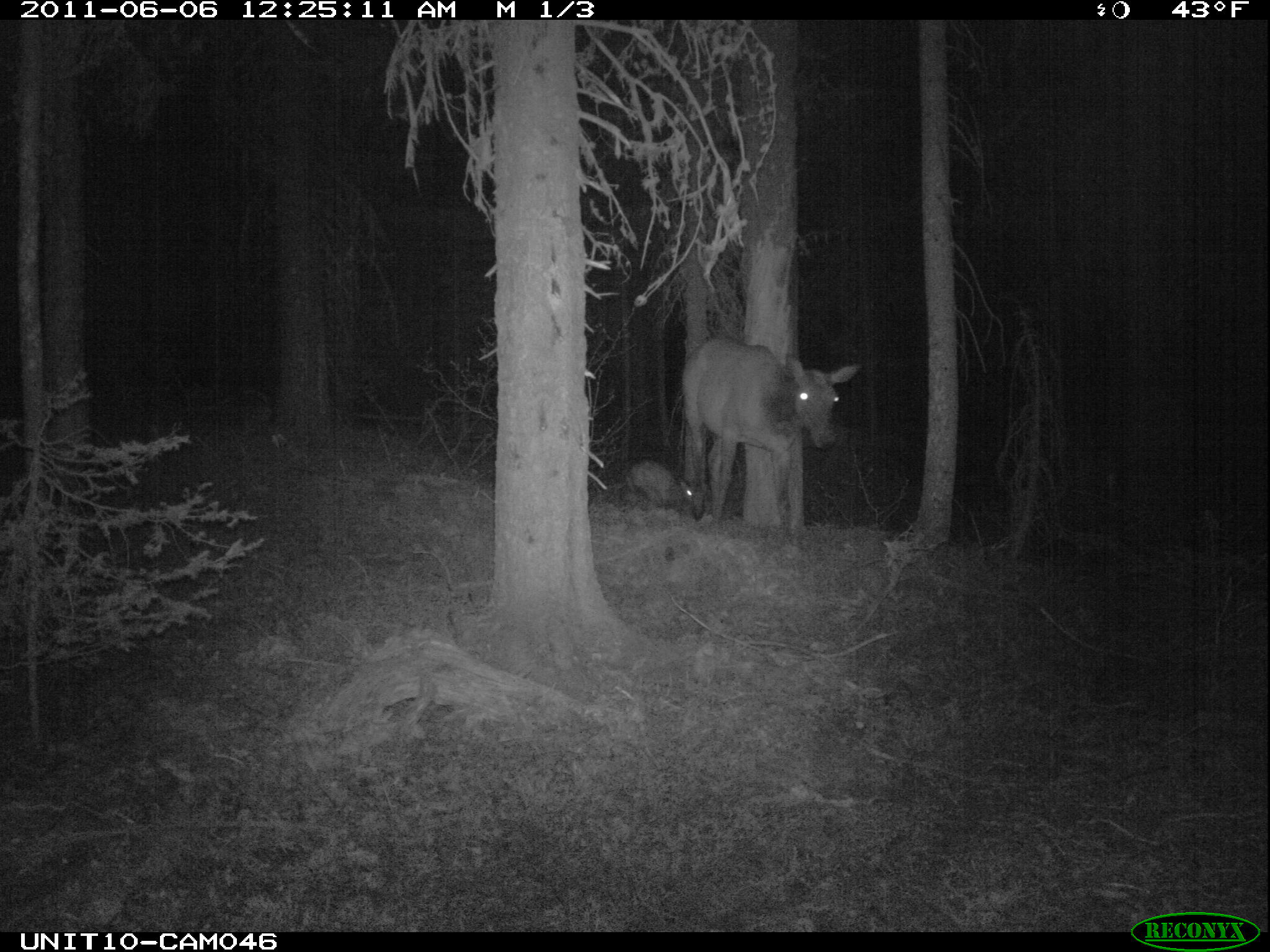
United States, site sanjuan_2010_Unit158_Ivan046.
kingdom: Animalia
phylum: Chordata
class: Mammalia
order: Artiodactyla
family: Cervidae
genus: Cervus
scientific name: Cervus elaphus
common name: red deer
Cervus elaphus (red deer).